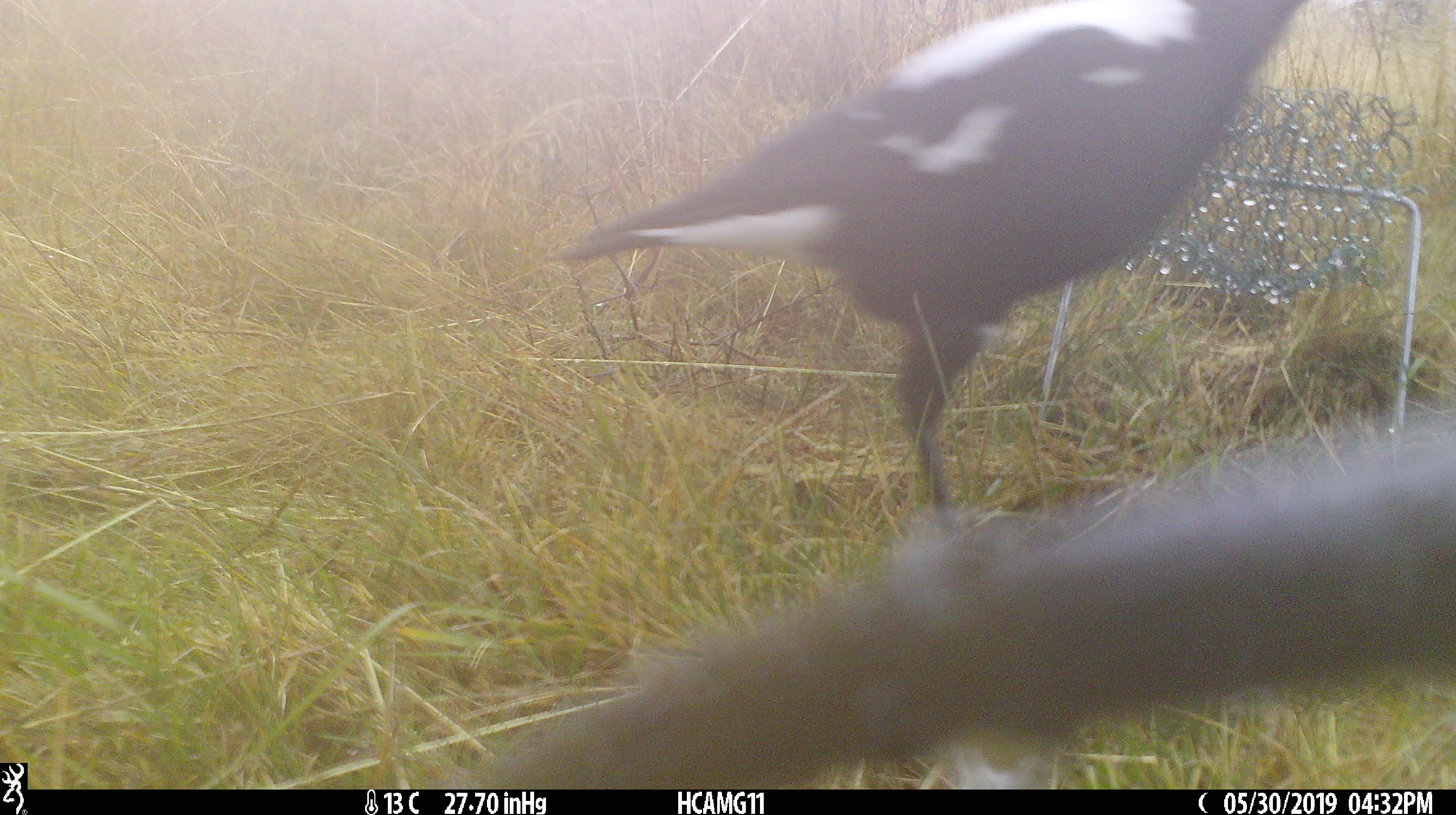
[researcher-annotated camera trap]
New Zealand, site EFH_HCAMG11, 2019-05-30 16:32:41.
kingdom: Animalia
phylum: Chordata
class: Aves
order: Passeriformes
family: Artamidae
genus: Gymnorhina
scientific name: Gymnorhina tibicen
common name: australian magpie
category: magpie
Magpie (australian magpie) (Gymnorhina tibicen).